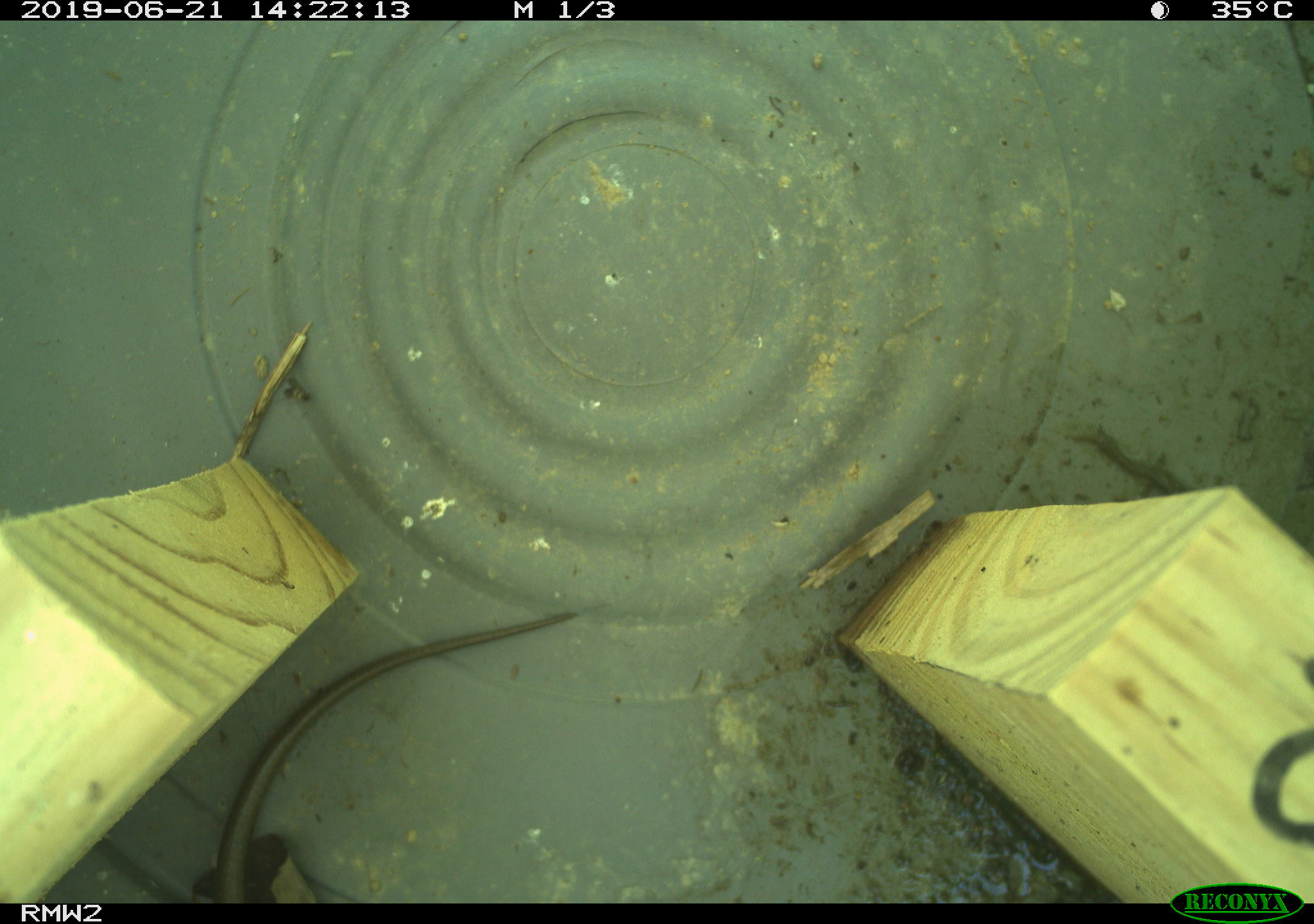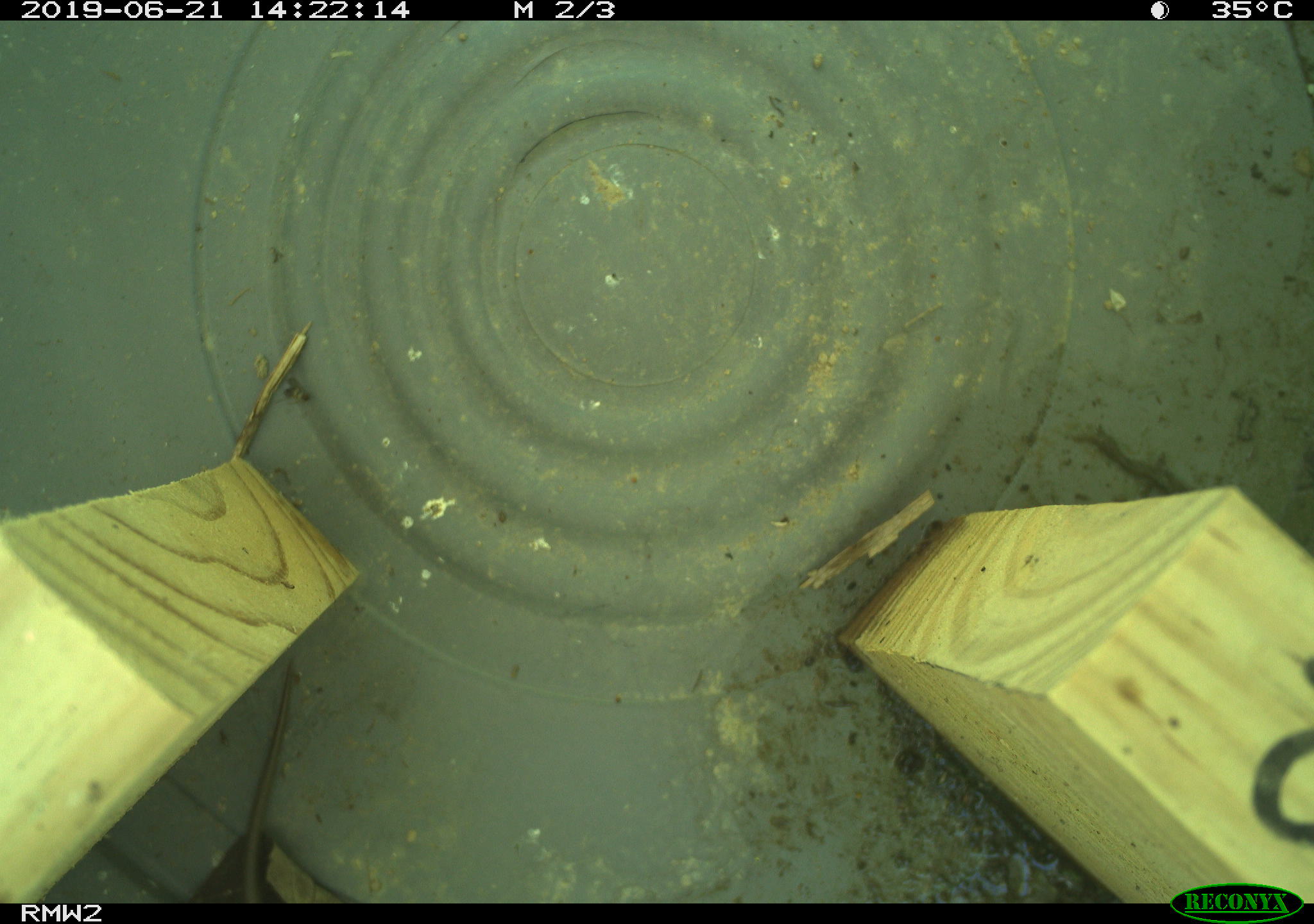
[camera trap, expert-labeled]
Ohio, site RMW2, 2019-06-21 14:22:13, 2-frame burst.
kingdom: Animalia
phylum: Chordata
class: Reptilia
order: Squamata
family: Scincidae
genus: Plestiodon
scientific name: Plestiodon fasciatus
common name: common five-lined skink